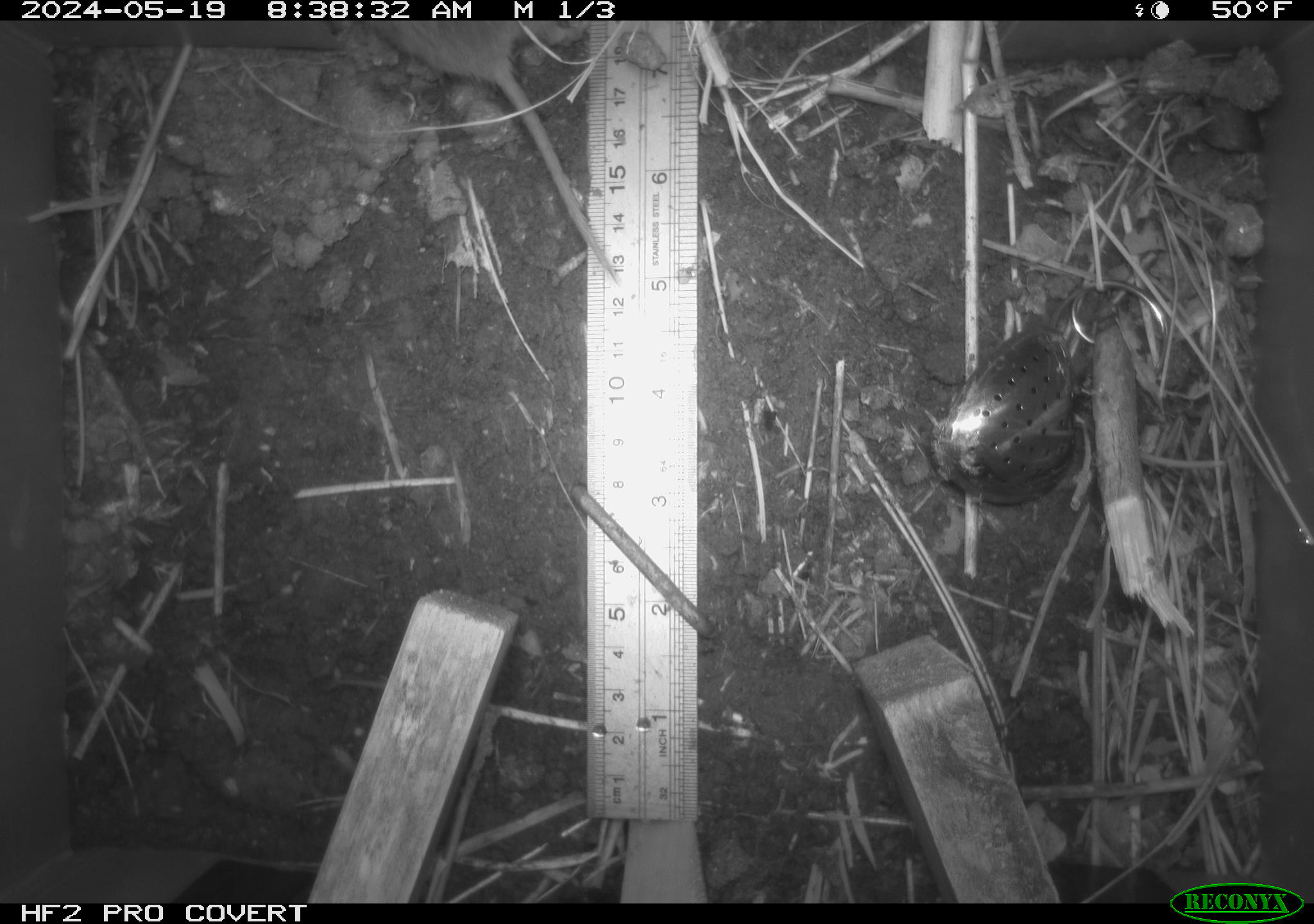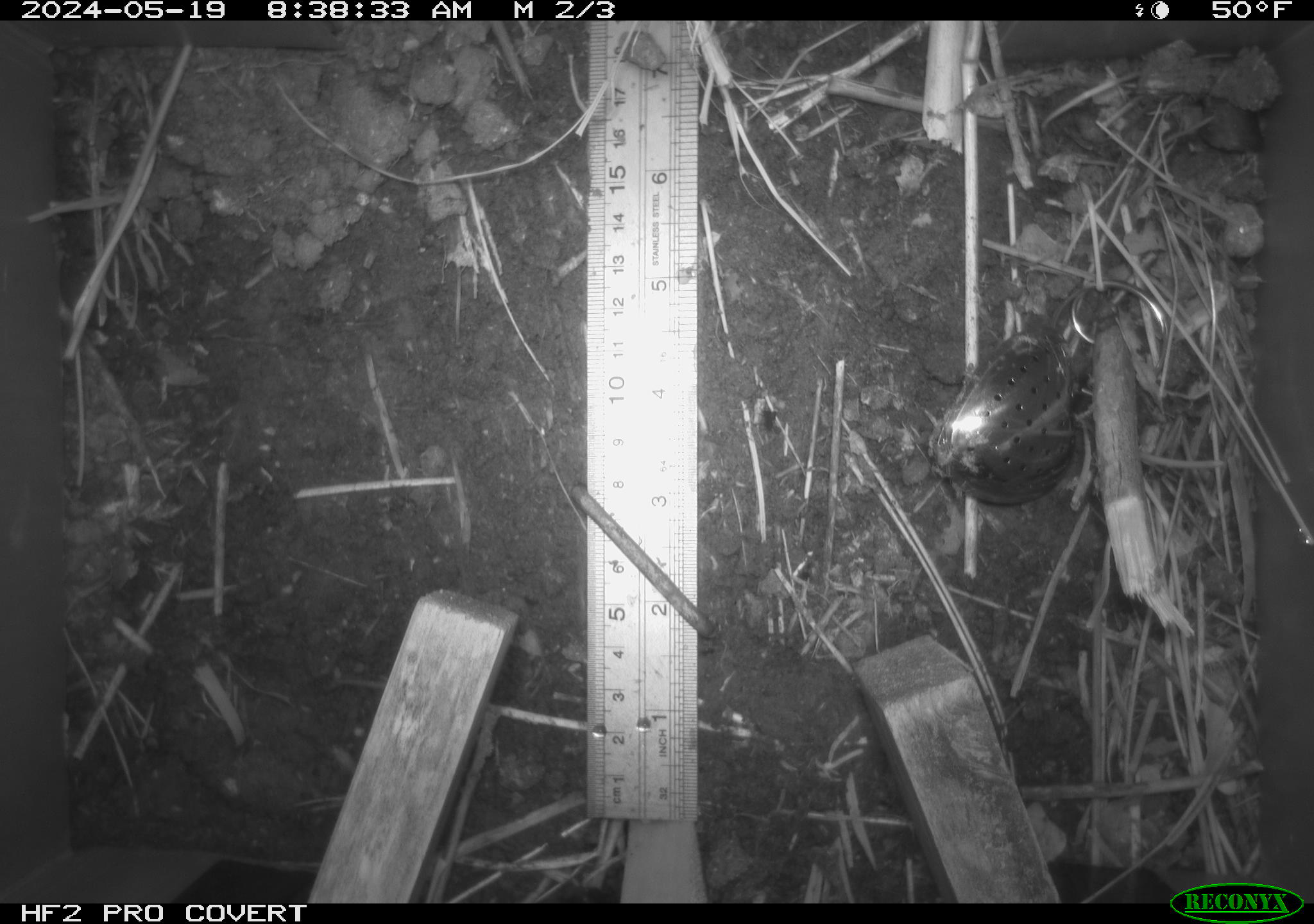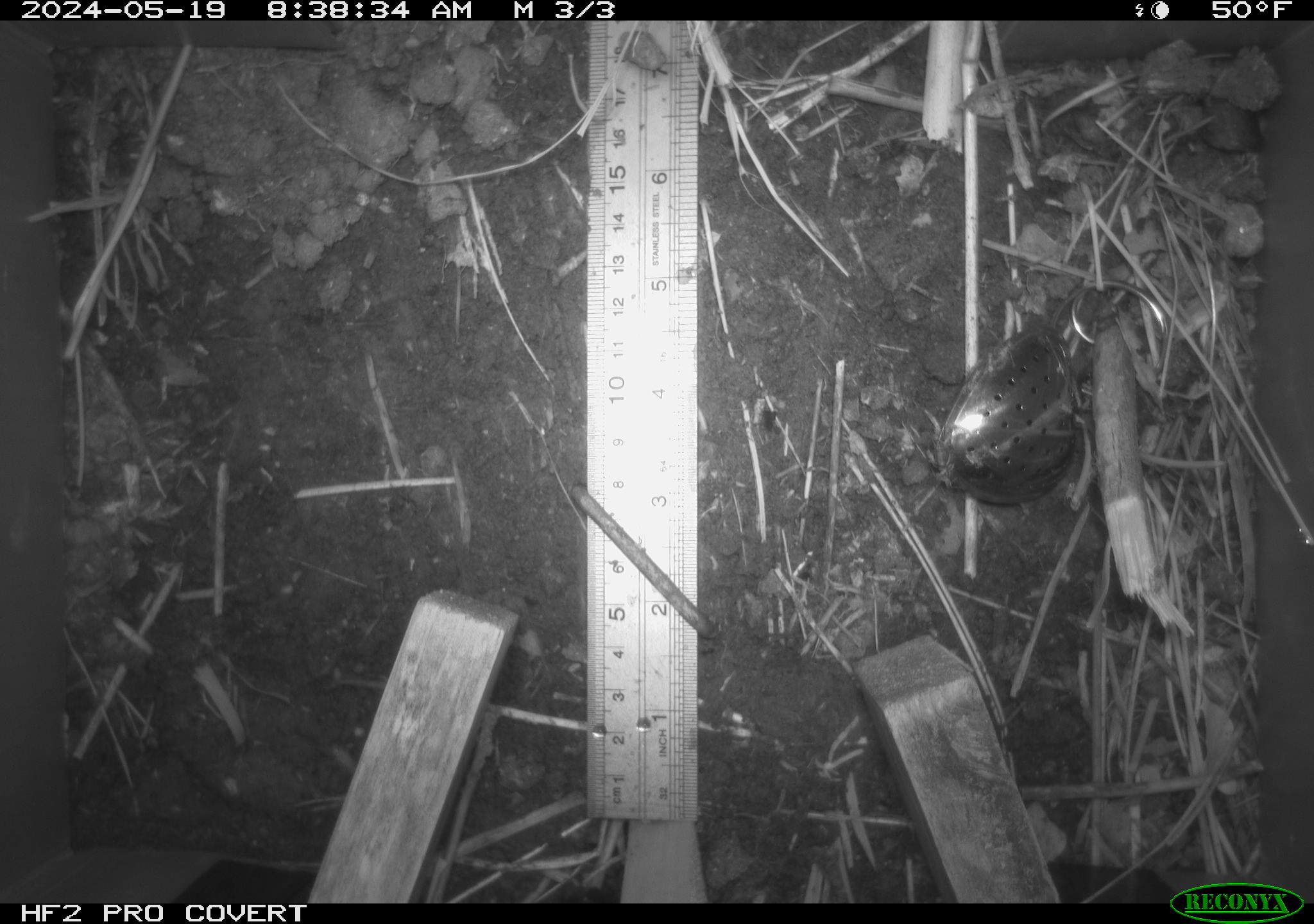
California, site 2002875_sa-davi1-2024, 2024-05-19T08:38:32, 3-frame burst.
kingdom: Animalia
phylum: Chordata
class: Mammalia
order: Rodentia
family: Cricetidae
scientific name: Arvicolinae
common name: voles, lemmings, and muskrats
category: arvicolinae subfamily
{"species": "arvicolinae subfamily (voles, lemmings, and muskrats) (Arvicolinae)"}